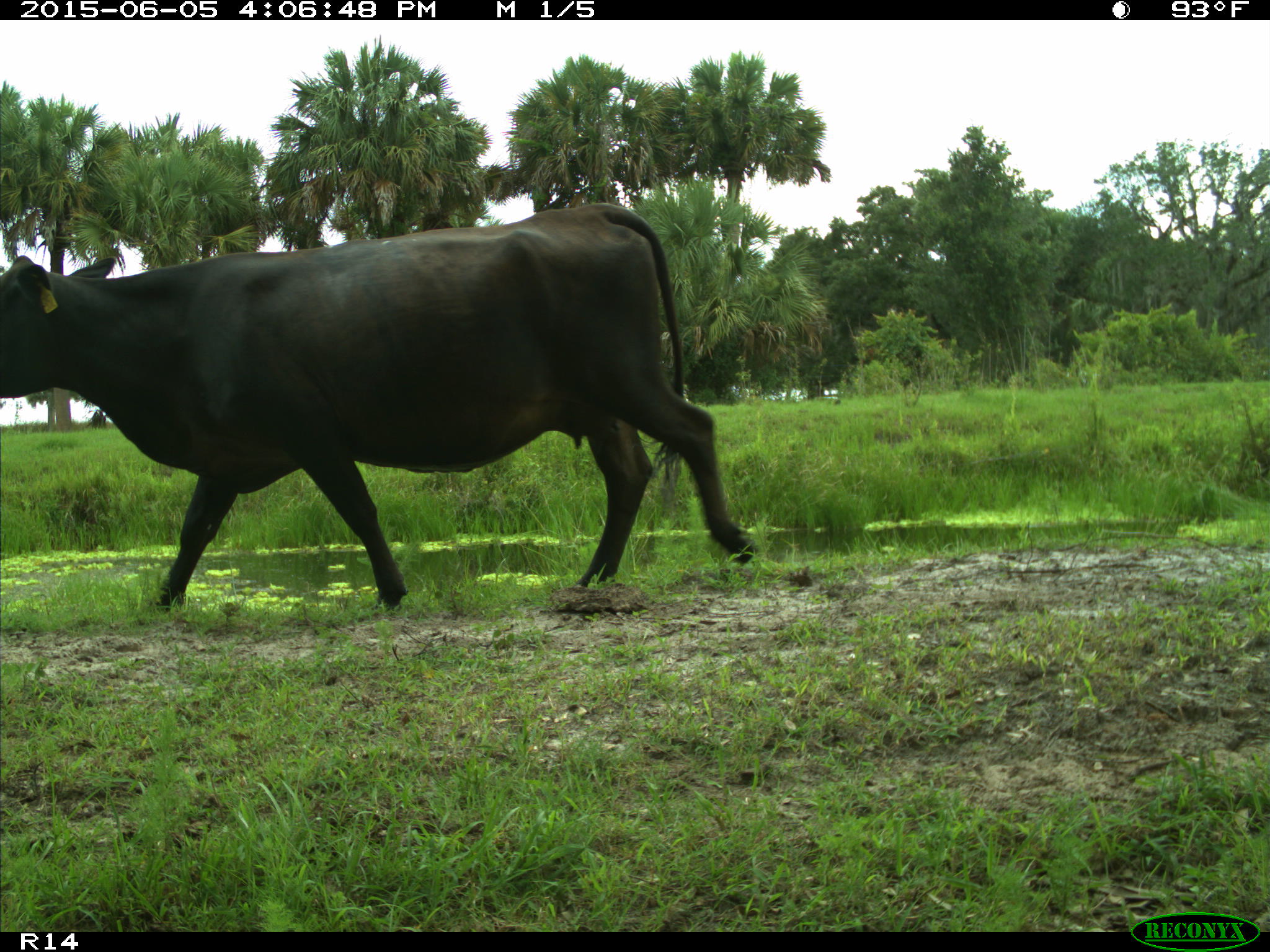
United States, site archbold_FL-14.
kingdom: Animalia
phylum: Chordata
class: Mammalia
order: Artiodactyla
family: Bovidae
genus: Bos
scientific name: Bos taurus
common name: domestic cow